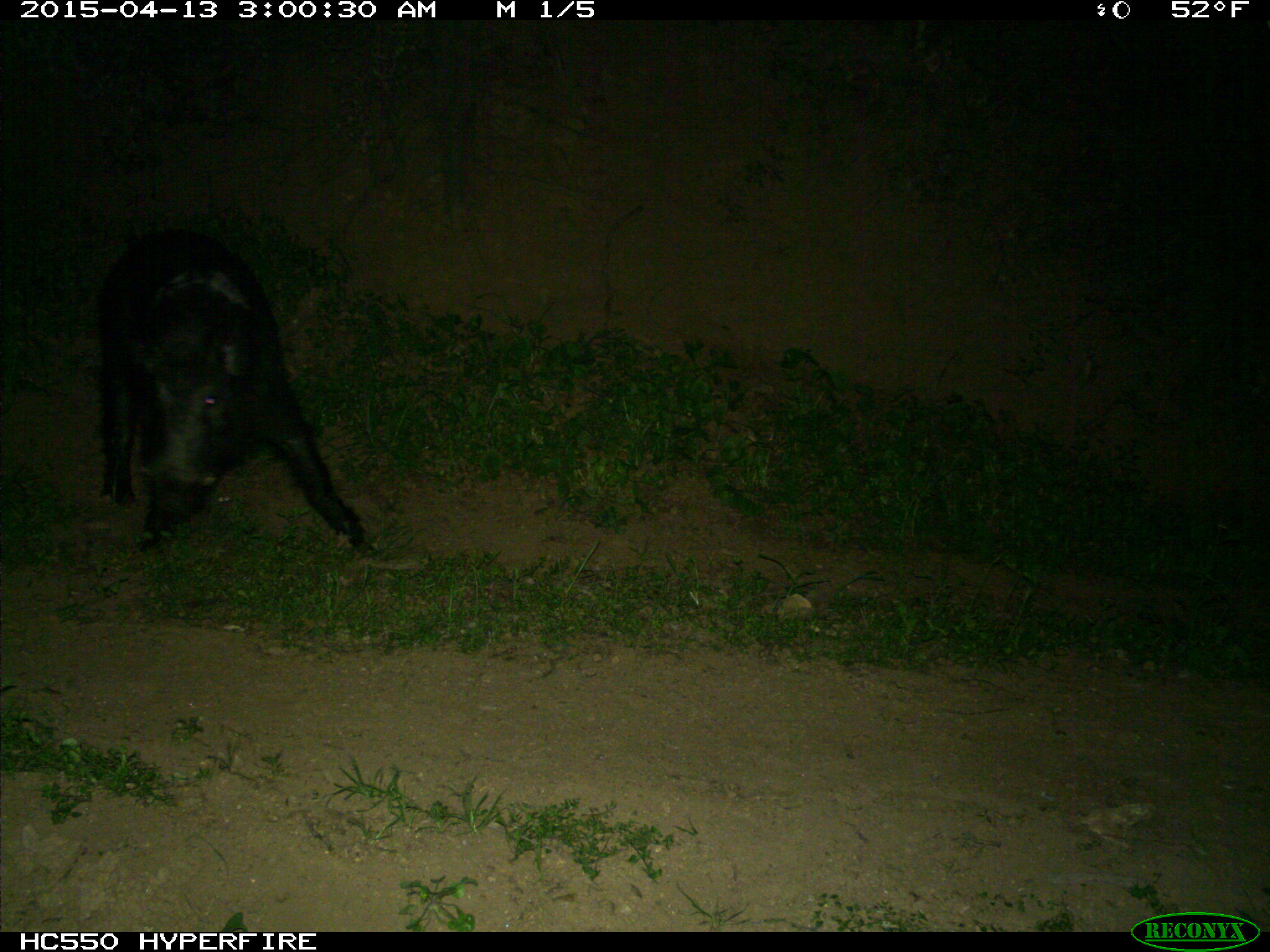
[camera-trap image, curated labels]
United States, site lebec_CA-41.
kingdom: Animalia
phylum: Chordata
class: Mammalia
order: Artiodactyla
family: Suidae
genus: Sus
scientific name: Sus scrofa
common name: wild boar